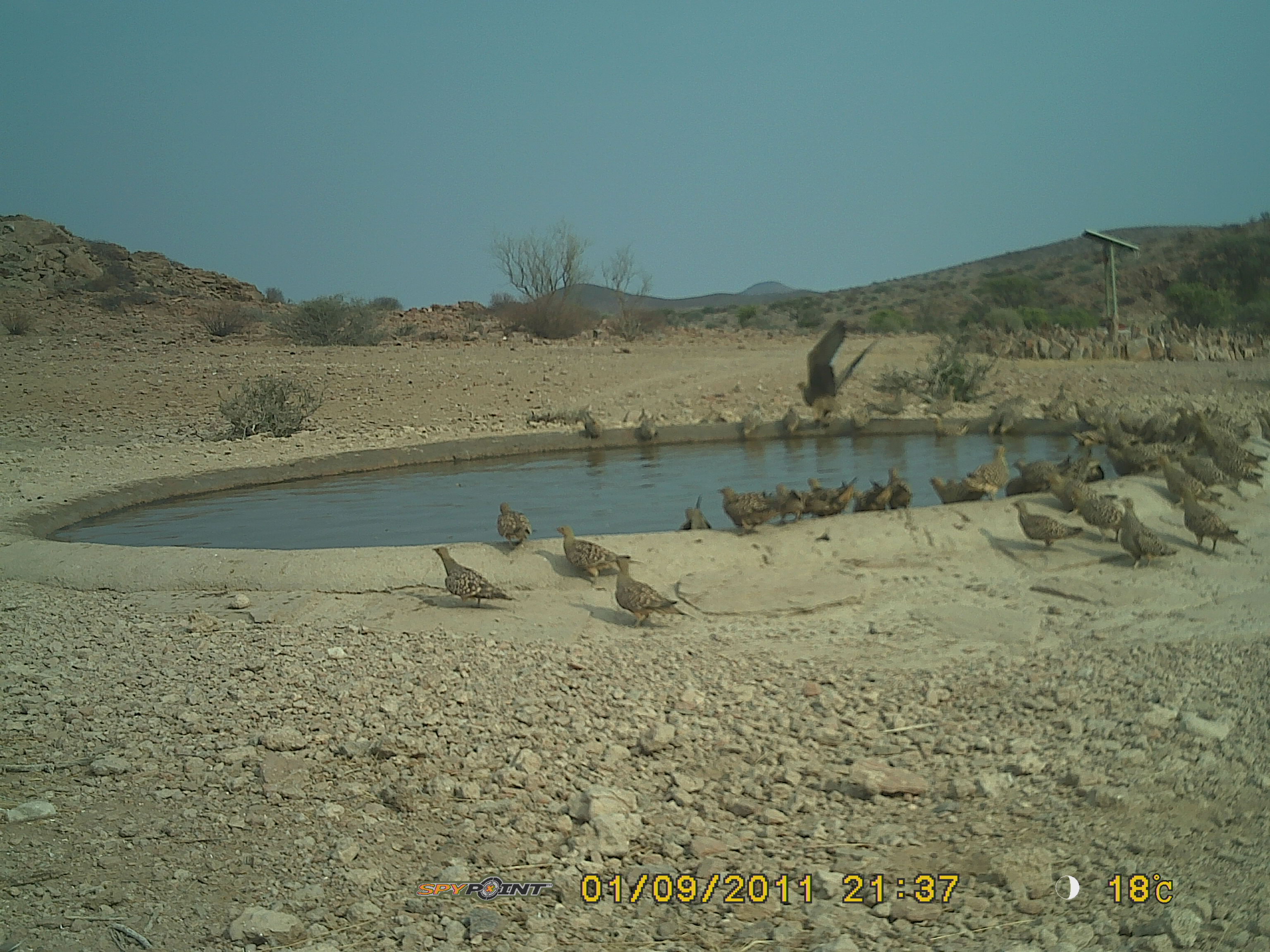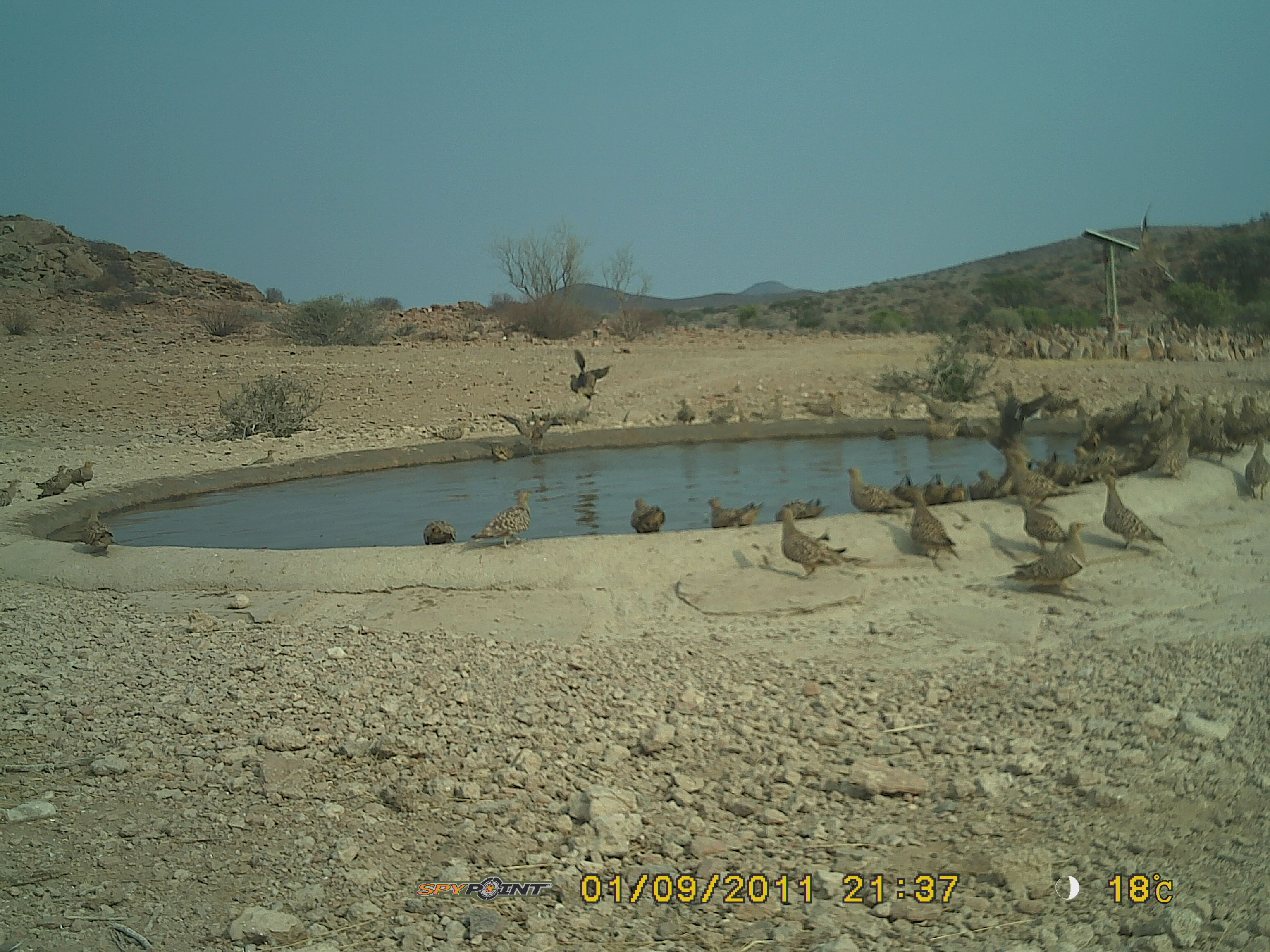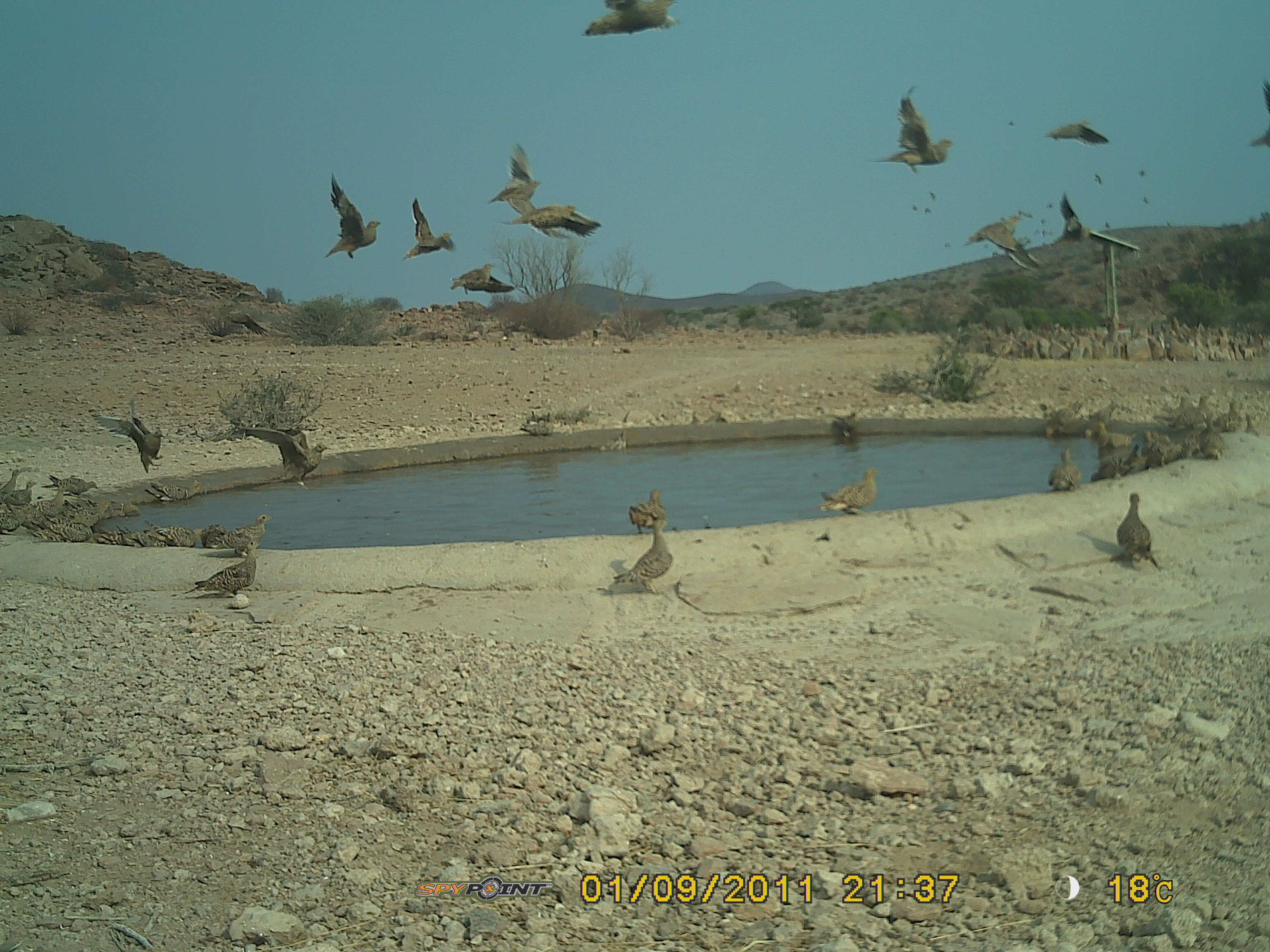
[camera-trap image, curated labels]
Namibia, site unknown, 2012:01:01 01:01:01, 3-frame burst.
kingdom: Animalia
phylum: Chordata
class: Aves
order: Pterocliformes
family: Pteroclidae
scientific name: Pteroclidae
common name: sandgrouse